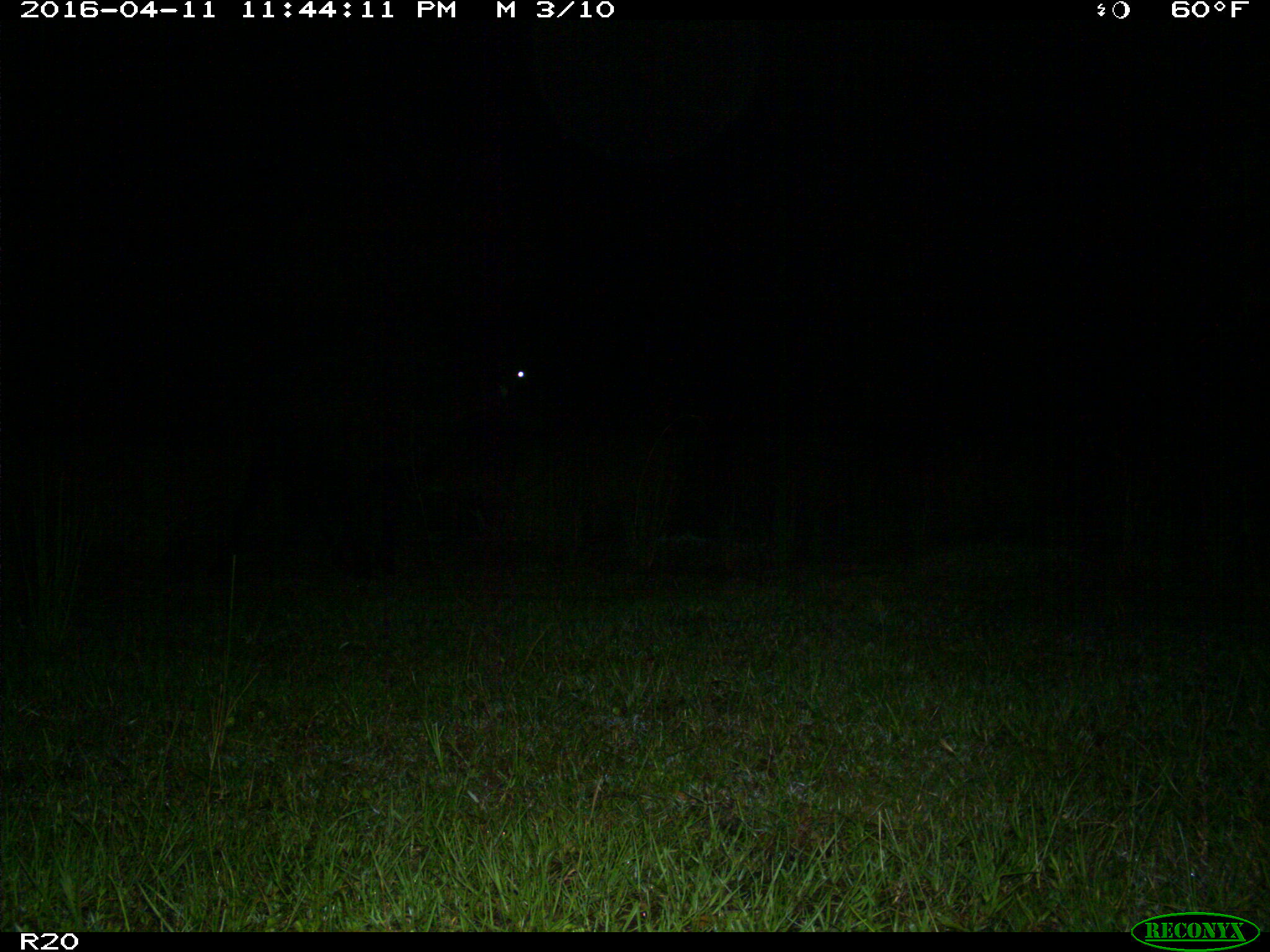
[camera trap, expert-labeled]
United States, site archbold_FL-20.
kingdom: Animalia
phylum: Chordata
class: Mammalia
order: Artiodactyla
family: Bovidae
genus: Bos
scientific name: Bos taurus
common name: domestic cow